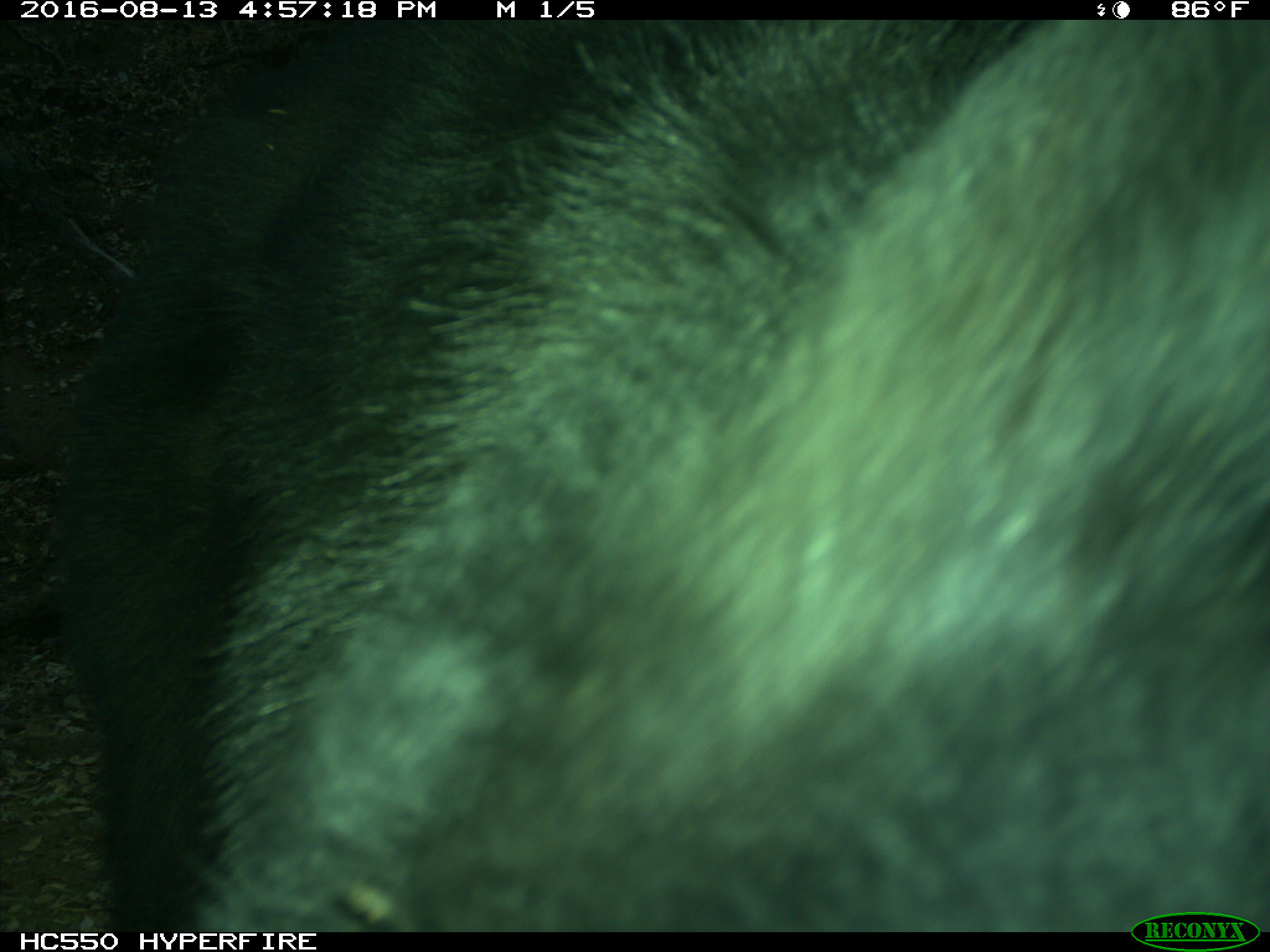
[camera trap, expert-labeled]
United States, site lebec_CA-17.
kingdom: Animalia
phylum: Chordata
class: Mammalia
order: Carnivora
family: Ursidae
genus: Ursus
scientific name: Ursus americanus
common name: american black bear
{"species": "Ursus americanus (american black bear)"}